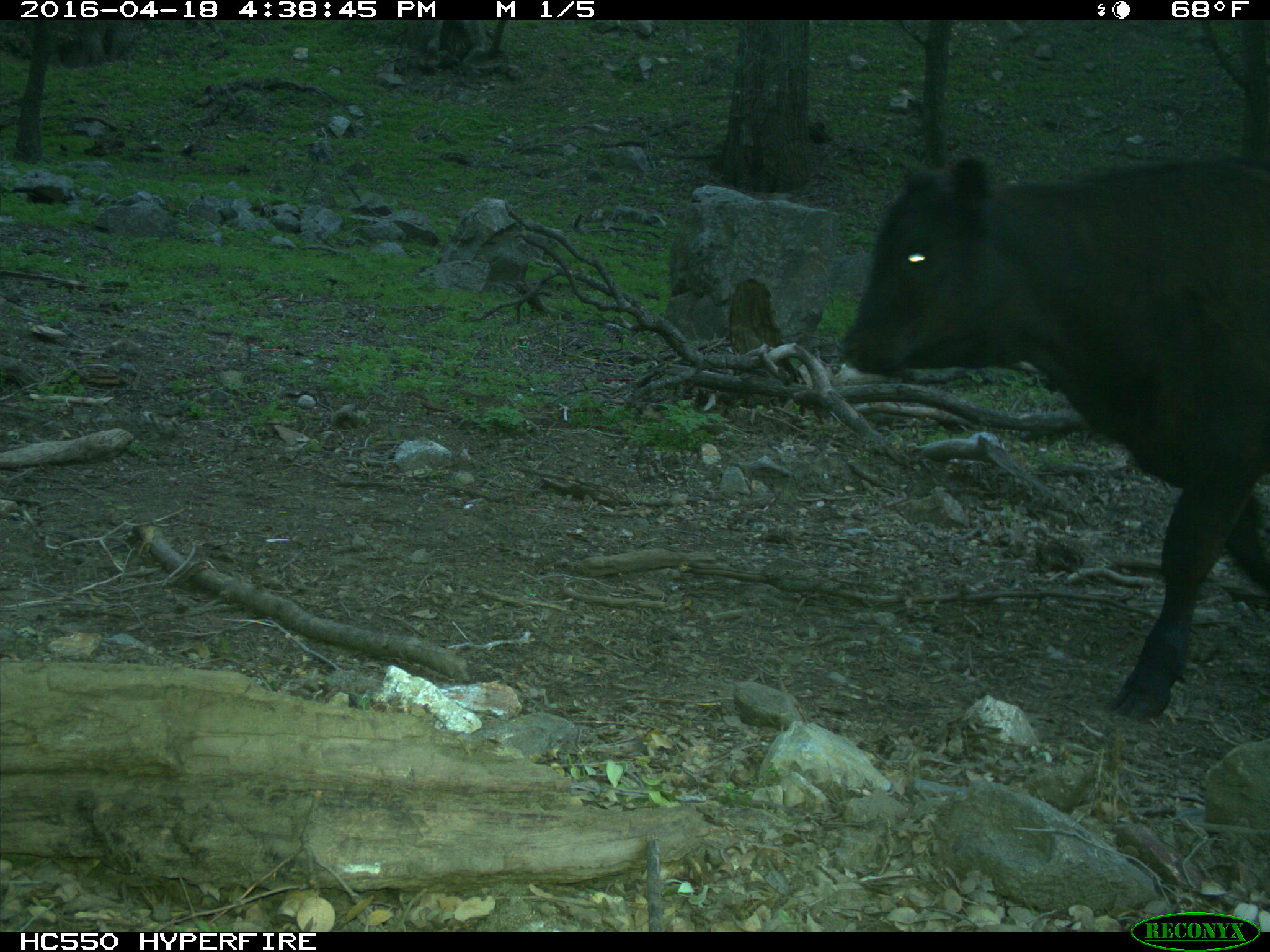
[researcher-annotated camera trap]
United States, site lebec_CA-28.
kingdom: Animalia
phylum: Chordata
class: Mammalia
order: Artiodactyla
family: Bovidae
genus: Bos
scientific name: Bos taurus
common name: domestic cow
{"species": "Bos taurus (domestic cow)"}